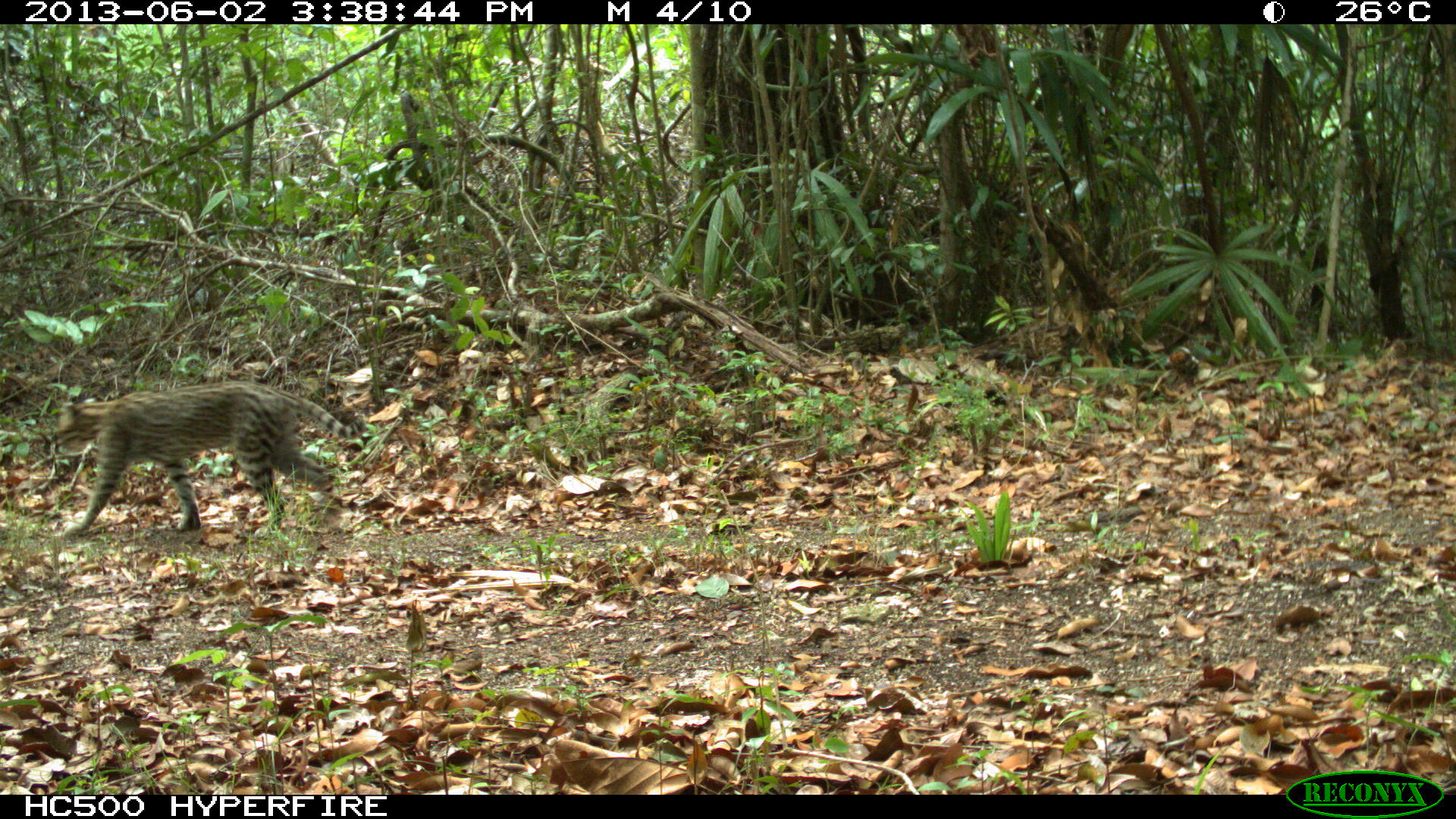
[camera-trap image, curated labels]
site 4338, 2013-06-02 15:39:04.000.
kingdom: Animalia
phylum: Chordata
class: Mammalia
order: Carnivora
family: Felidae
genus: Leopardus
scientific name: Leopardus pardalis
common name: ocelot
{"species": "Leopardus pardalis (ocelot)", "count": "1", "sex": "female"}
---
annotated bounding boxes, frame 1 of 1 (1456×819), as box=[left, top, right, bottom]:
leopardus pardalis: box=[55, 380, 367, 536]